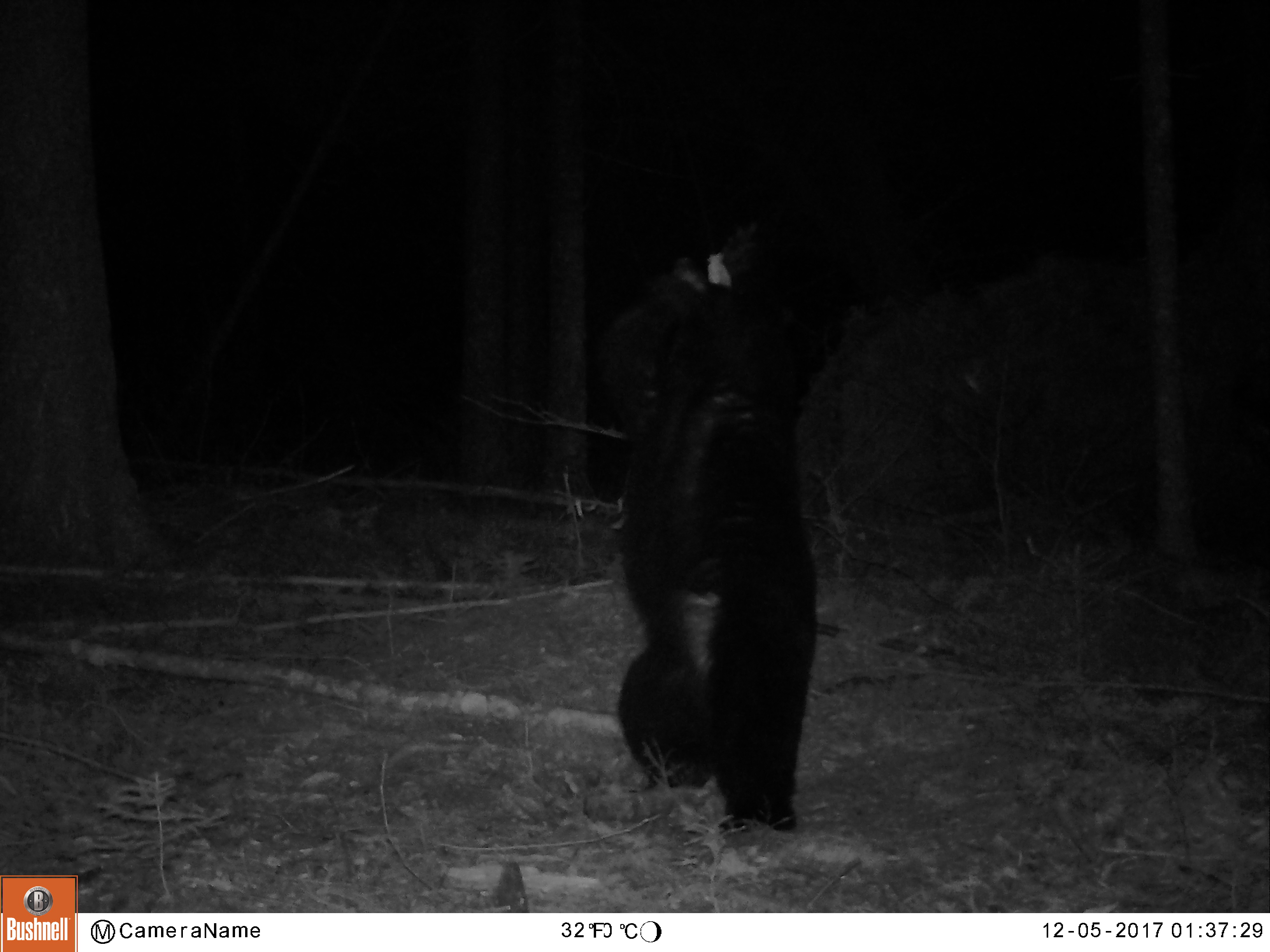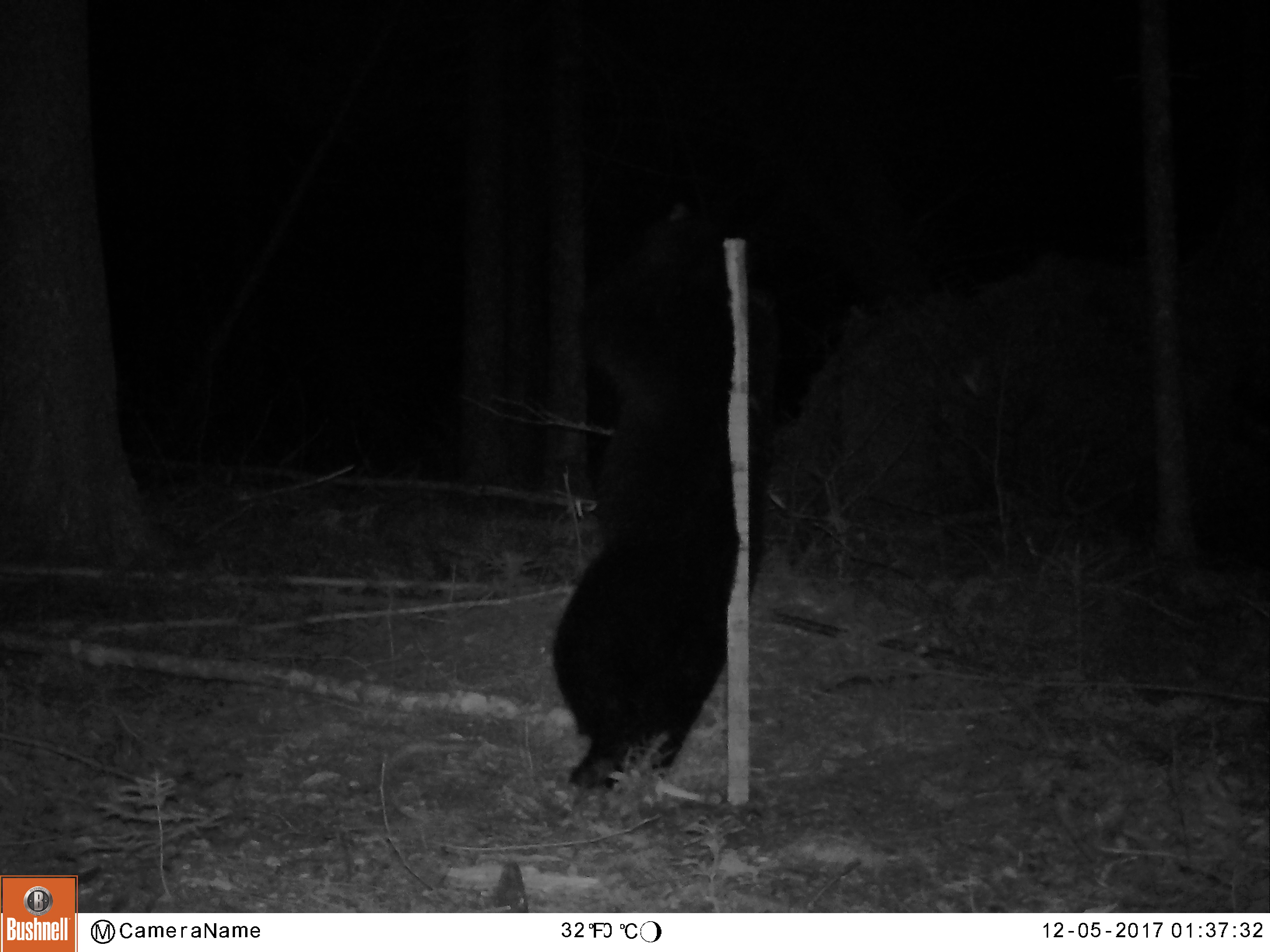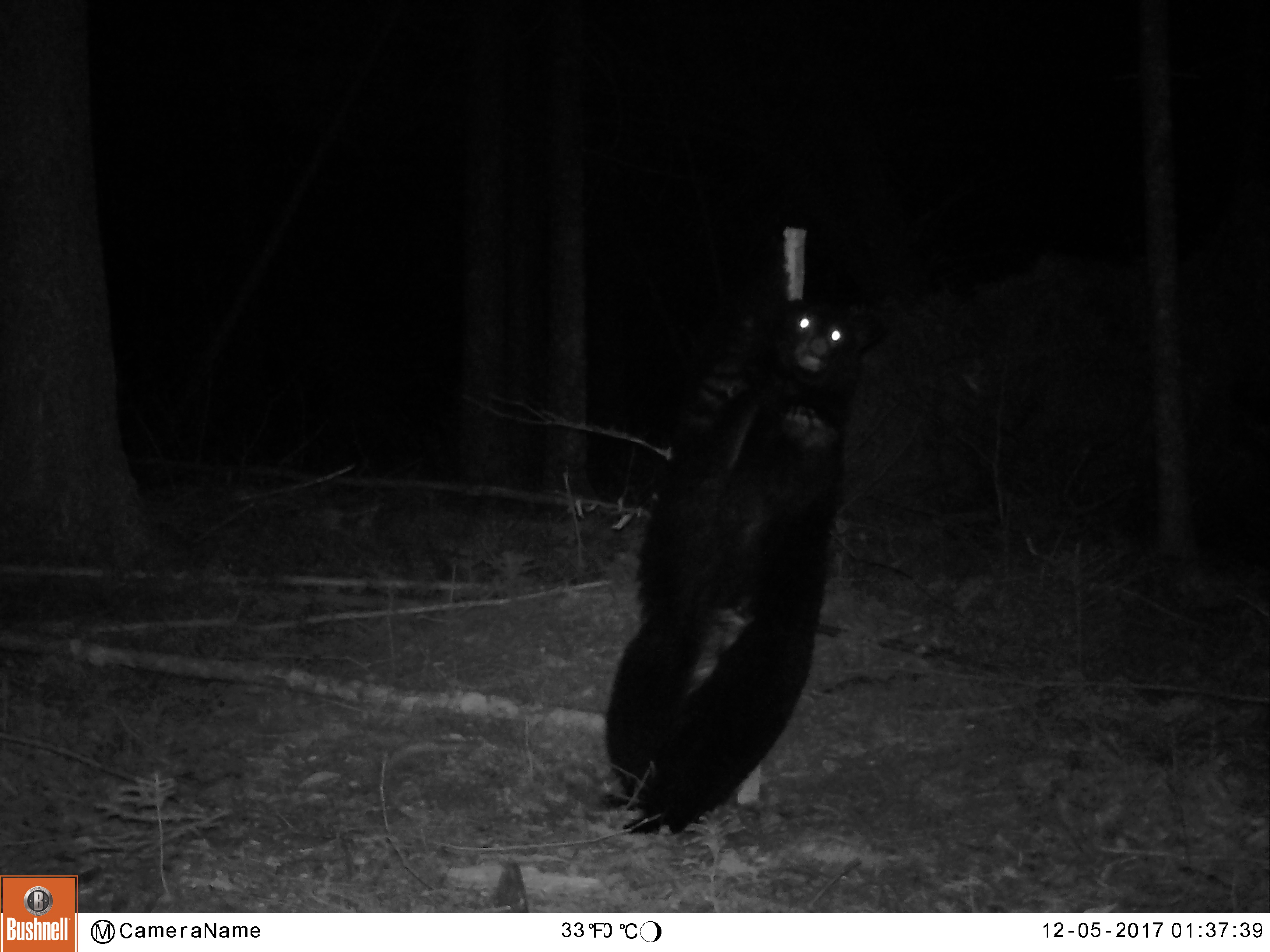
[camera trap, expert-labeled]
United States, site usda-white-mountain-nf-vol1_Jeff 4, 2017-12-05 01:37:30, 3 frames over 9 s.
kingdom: Animalia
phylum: Chordata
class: Mammalia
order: Carnivora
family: Ursidae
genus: Ursus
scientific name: Ursus americanus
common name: black bear